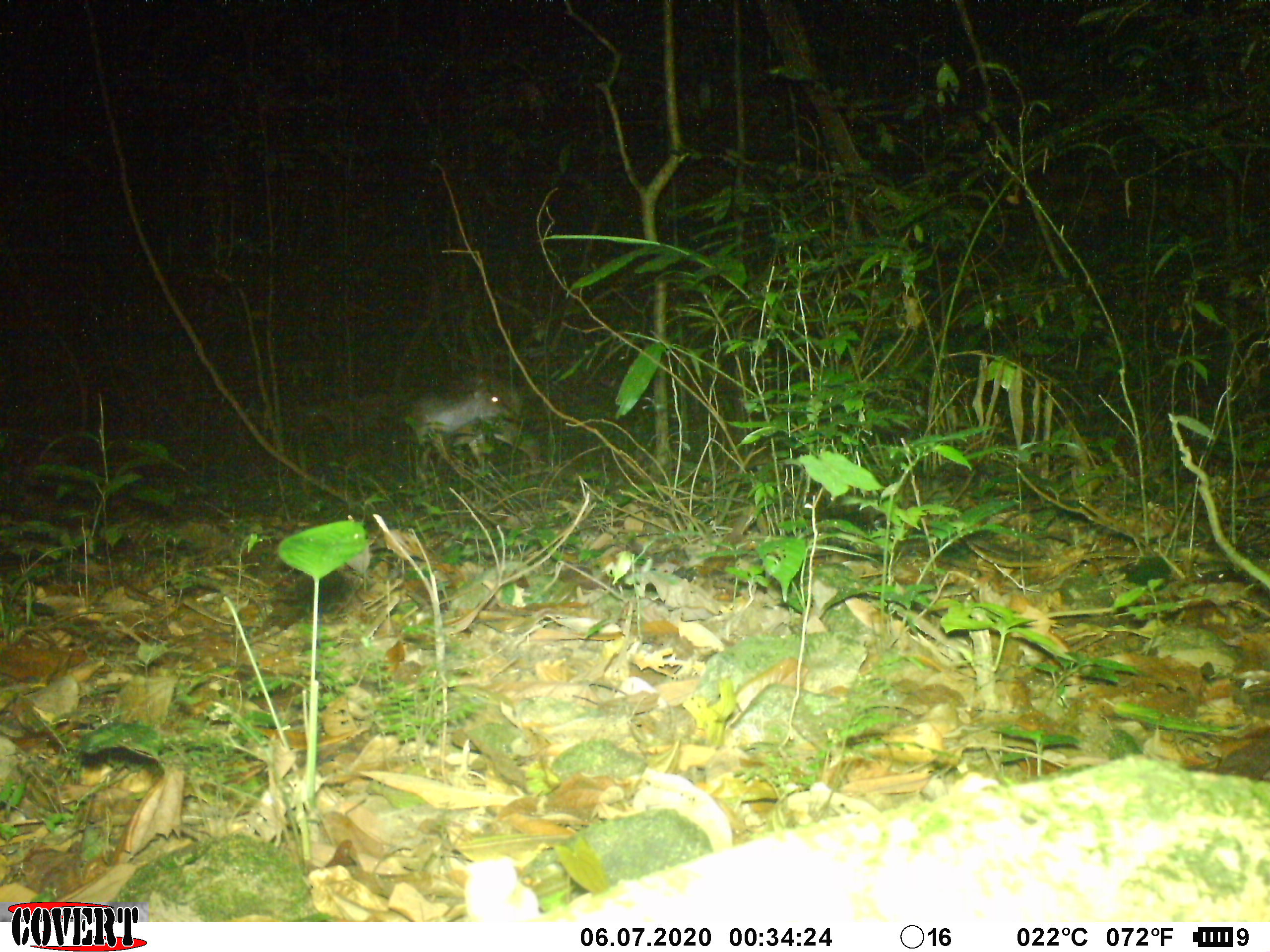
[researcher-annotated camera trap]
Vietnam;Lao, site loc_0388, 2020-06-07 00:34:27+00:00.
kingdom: Animalia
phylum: Chordata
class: Mammalia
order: Artiodactyla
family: Cervidae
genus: Muntiacus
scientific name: Muntiacus vuquangensis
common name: large-antlered muntjac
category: large antlered muntjac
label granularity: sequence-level